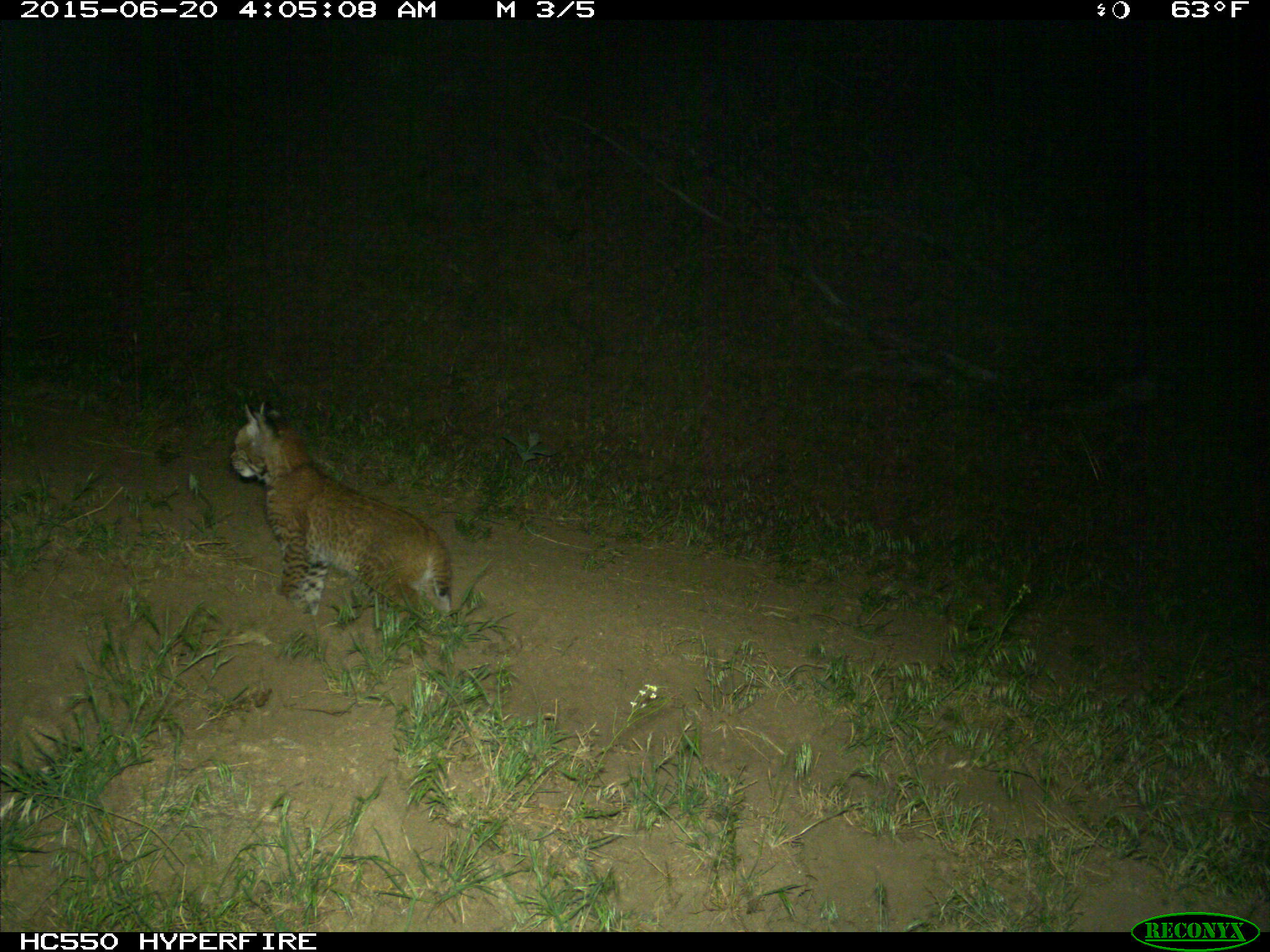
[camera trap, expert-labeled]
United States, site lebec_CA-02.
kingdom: Animalia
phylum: Chordata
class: Mammalia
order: Carnivora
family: Felidae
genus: Lynx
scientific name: Lynx rufus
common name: bobcat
Lynx rufus (bobcat).